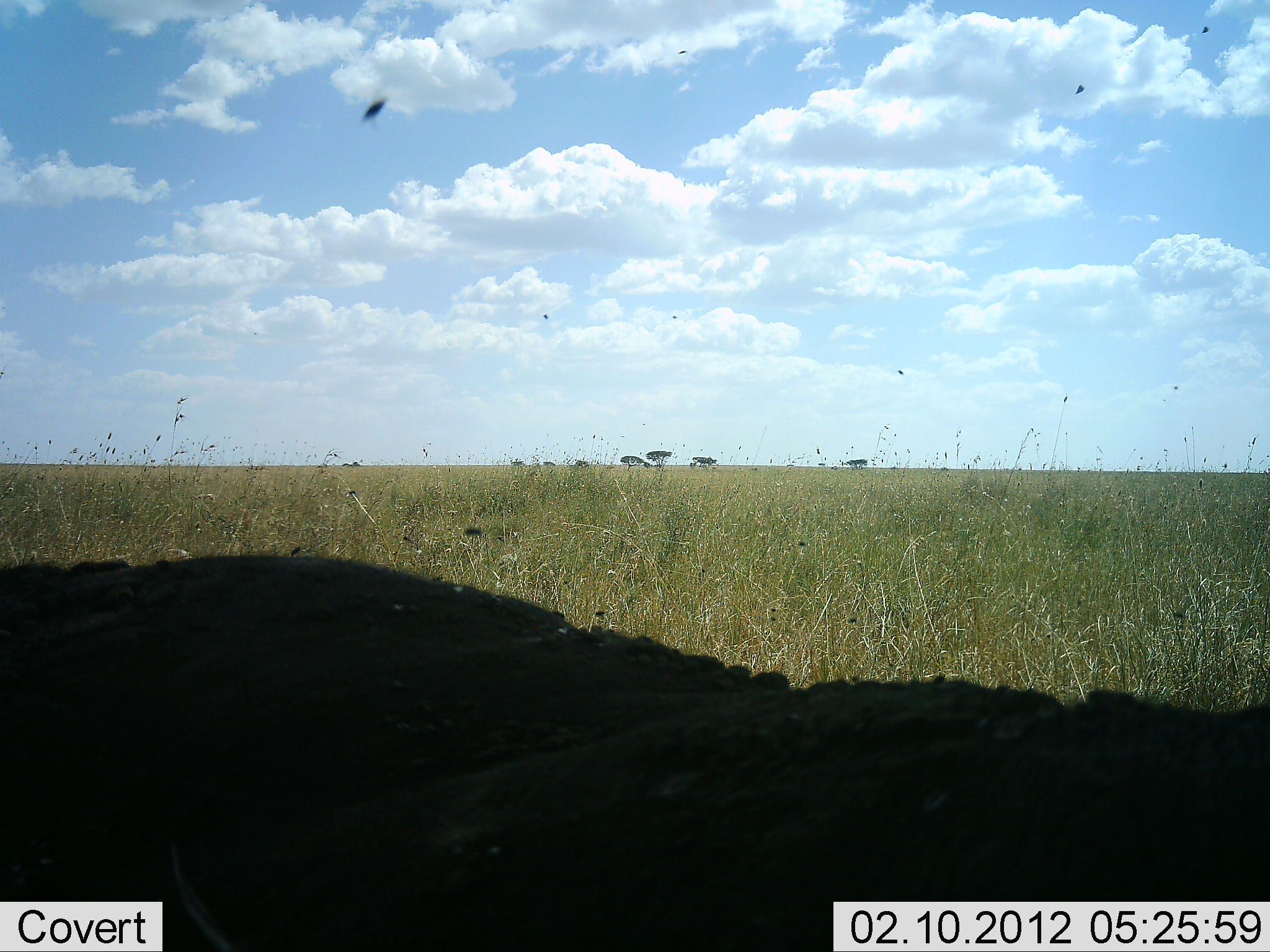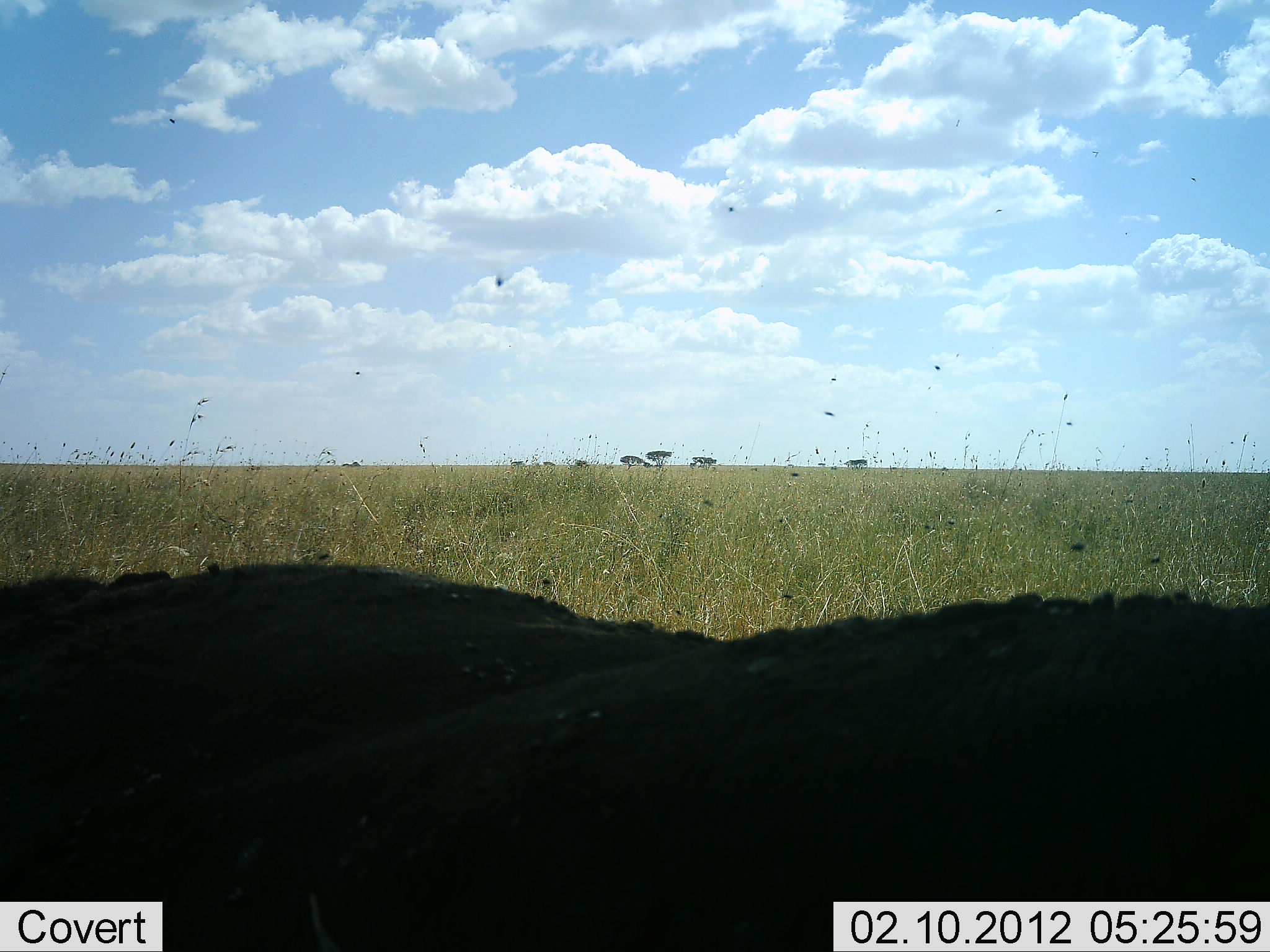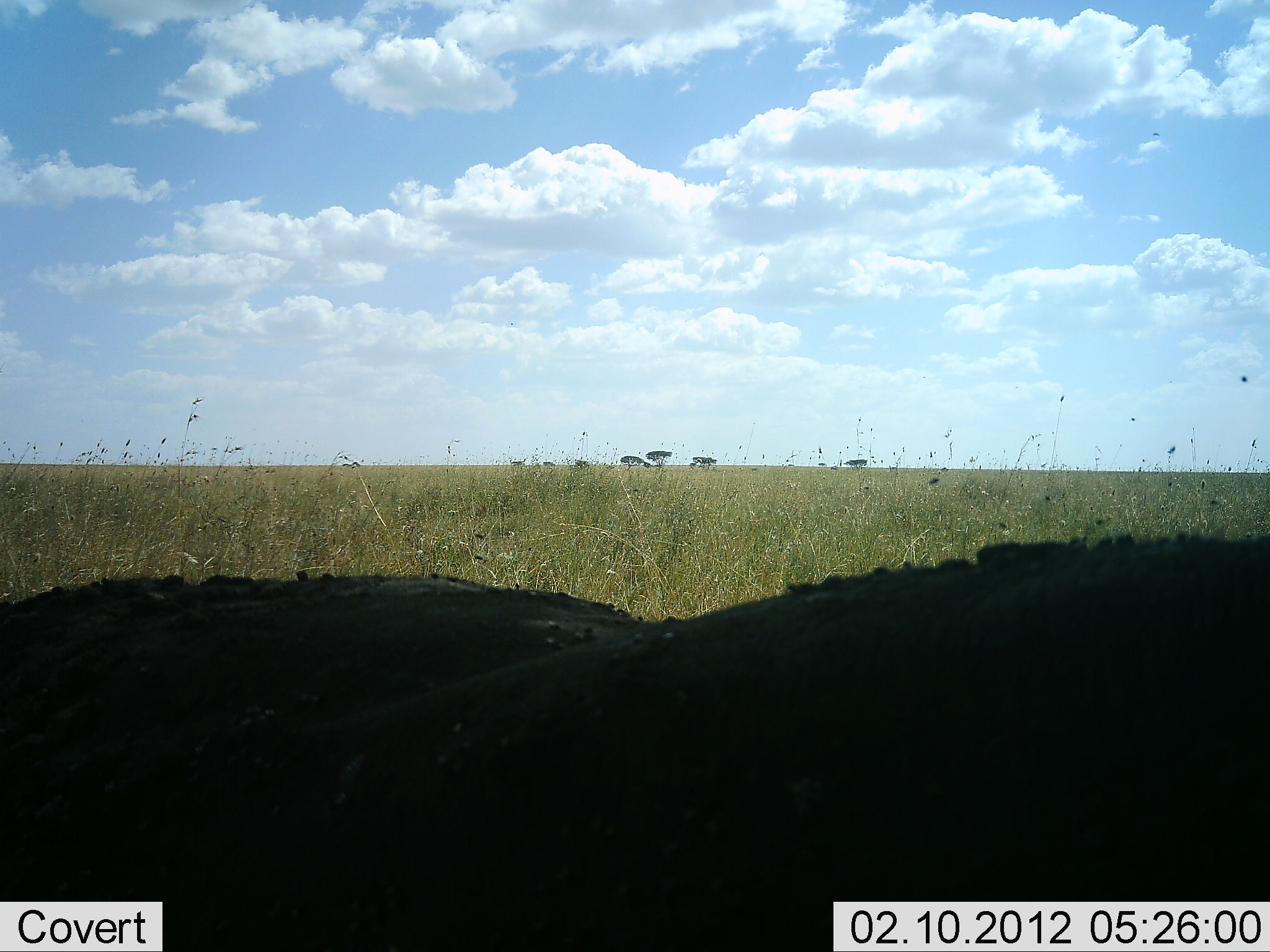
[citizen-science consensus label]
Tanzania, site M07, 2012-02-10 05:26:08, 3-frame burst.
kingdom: Animalia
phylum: Chordata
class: Mammalia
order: Artiodactyla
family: Bovidae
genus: Syncerus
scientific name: Syncerus caffer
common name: cape buffalo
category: buffalo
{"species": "buffalo (cape buffalo) (Syncerus caffer)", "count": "1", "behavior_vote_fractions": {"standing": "35%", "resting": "59%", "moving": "6%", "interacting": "0%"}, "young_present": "0%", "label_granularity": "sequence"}